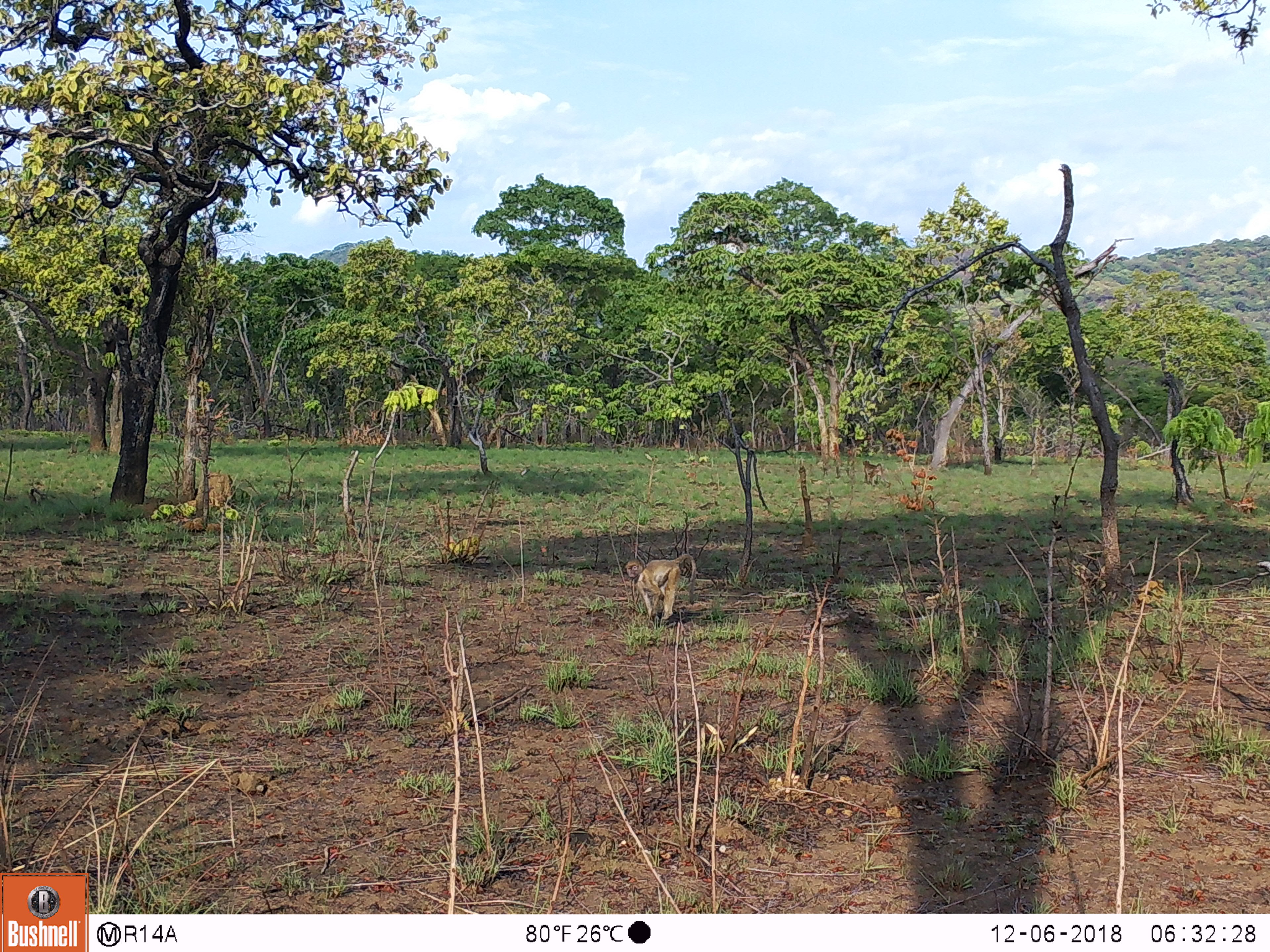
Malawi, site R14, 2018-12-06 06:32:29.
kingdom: Animalia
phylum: Chordata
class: Mammalia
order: Primates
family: Cercopithecidae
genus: Papio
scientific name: Papio cynocephalus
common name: yellow baboon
Yellow baboon (Papio cynocephalus), count 1.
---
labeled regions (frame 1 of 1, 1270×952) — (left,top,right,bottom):
yellow baboon: (624,545,698,633)